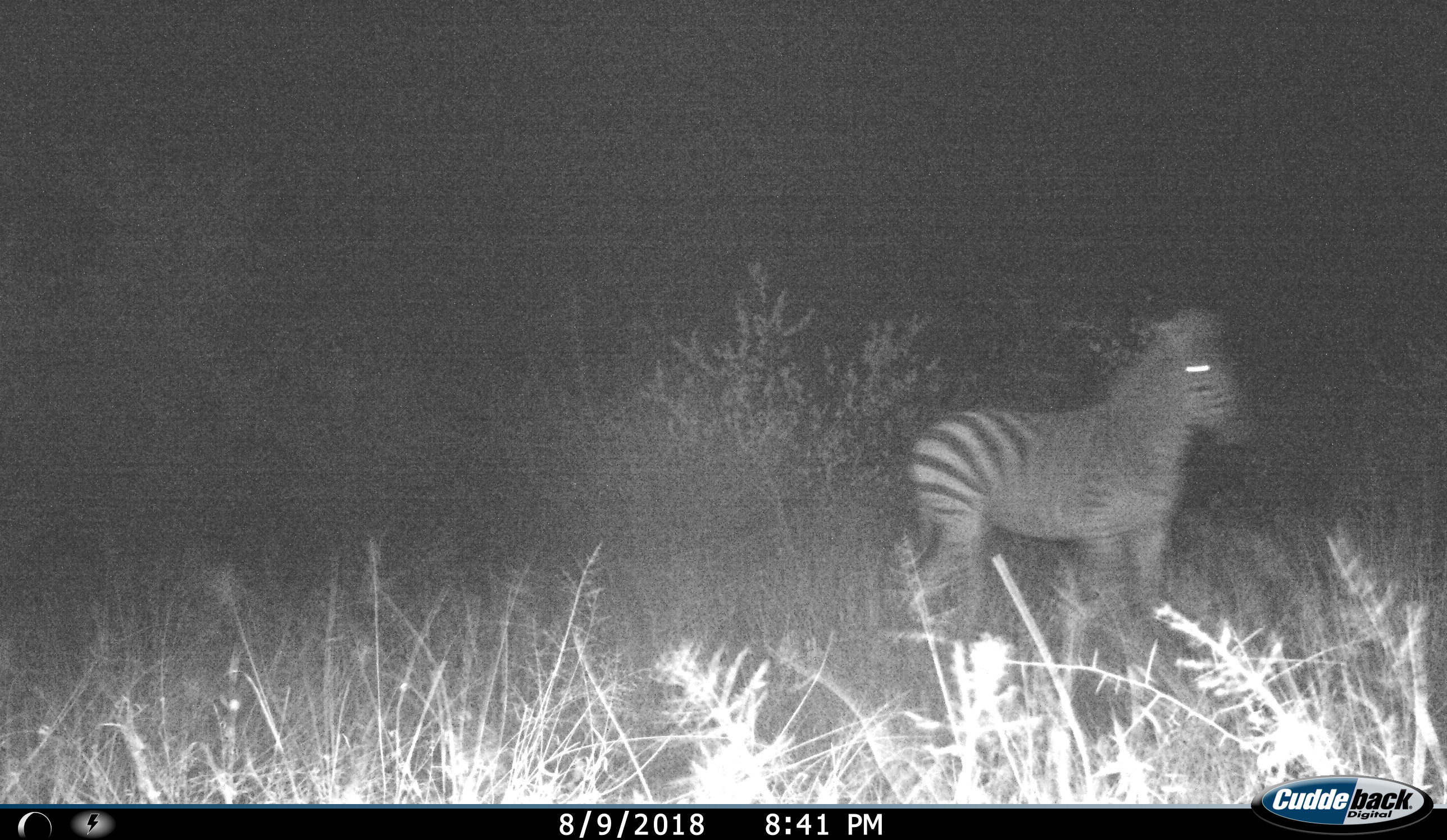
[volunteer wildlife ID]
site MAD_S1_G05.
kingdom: Animalia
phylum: Chordata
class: Mammalia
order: Perissodactyla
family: Equidae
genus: Equus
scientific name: Equus quagga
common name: plains zebra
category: zebraplains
Zebraplains (plains zebra) (Equus quagga), count 1. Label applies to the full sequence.